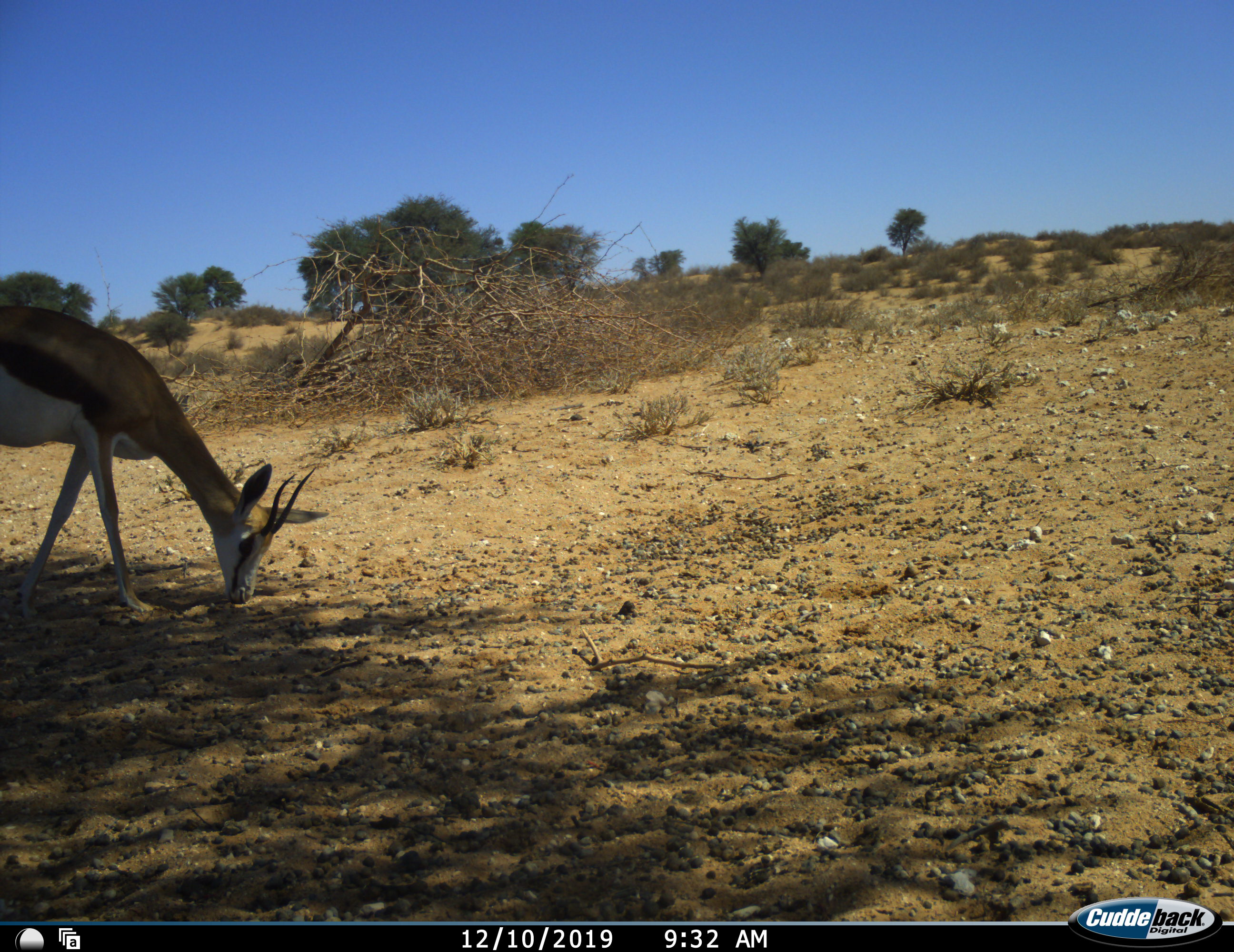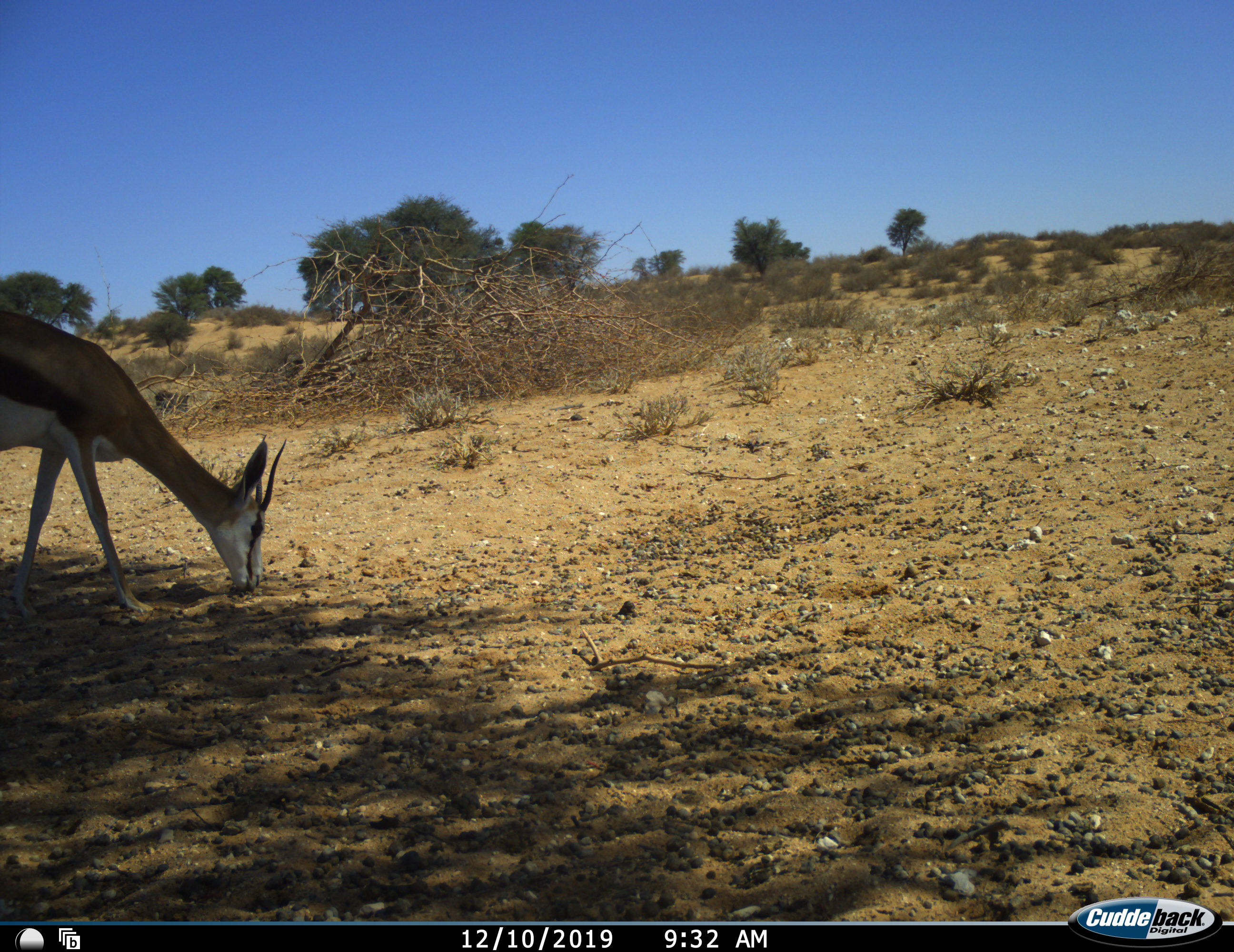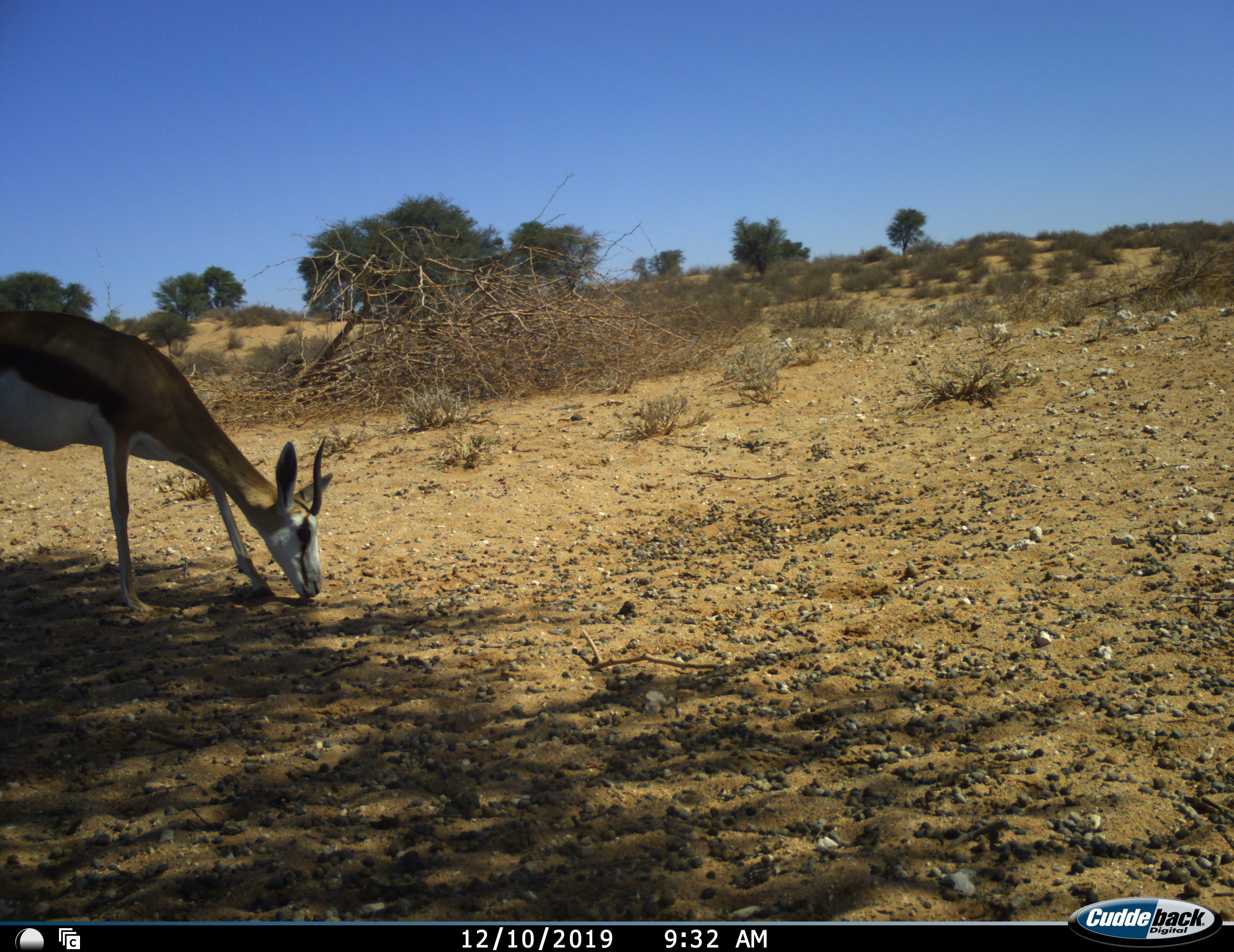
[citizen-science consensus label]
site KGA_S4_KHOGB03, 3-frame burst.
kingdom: Animalia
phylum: Chordata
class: Mammalia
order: Artiodactyla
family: Bovidae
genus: Antidorcas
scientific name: Antidorcas marsupialis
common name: springbok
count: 1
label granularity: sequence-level